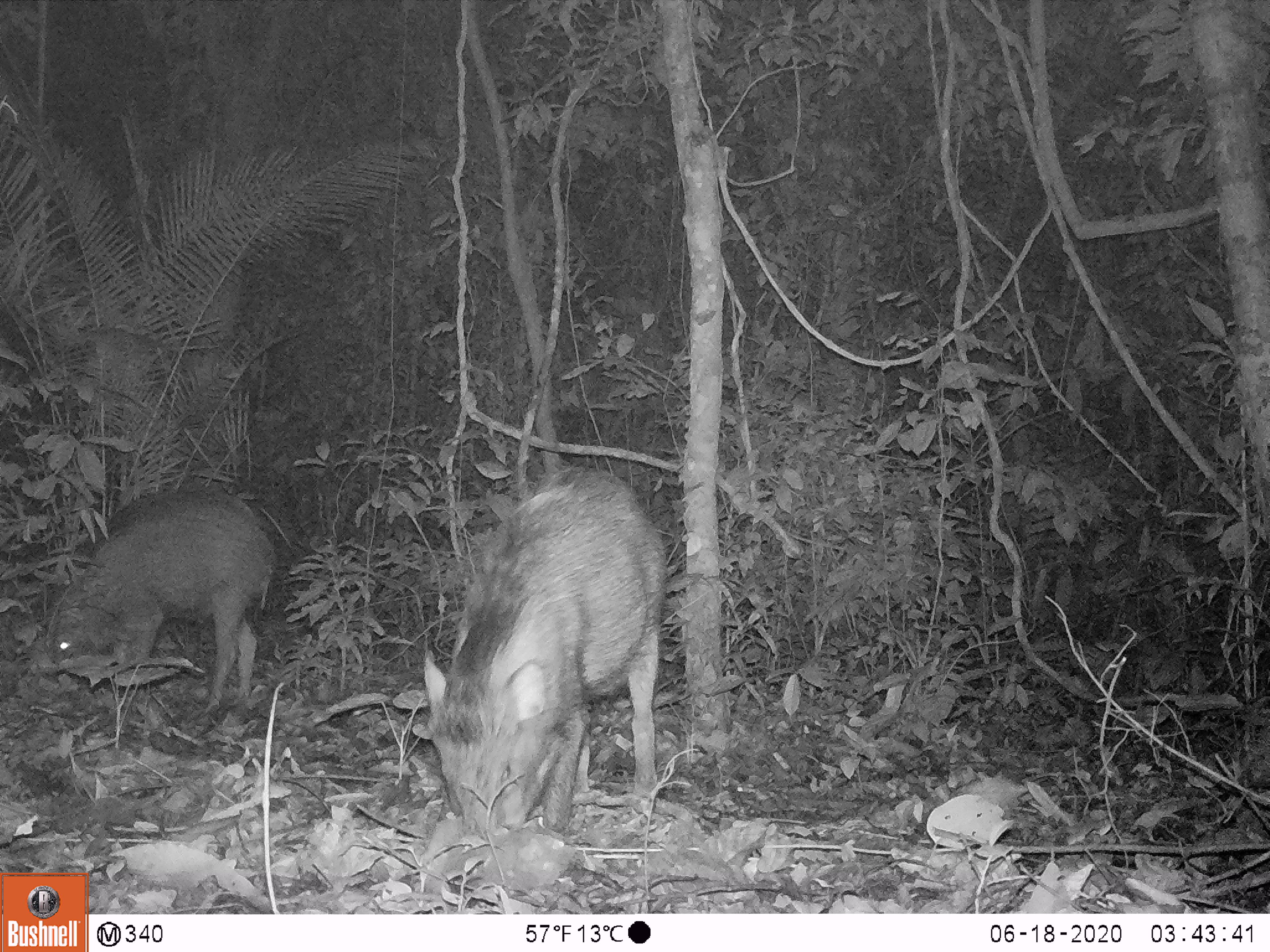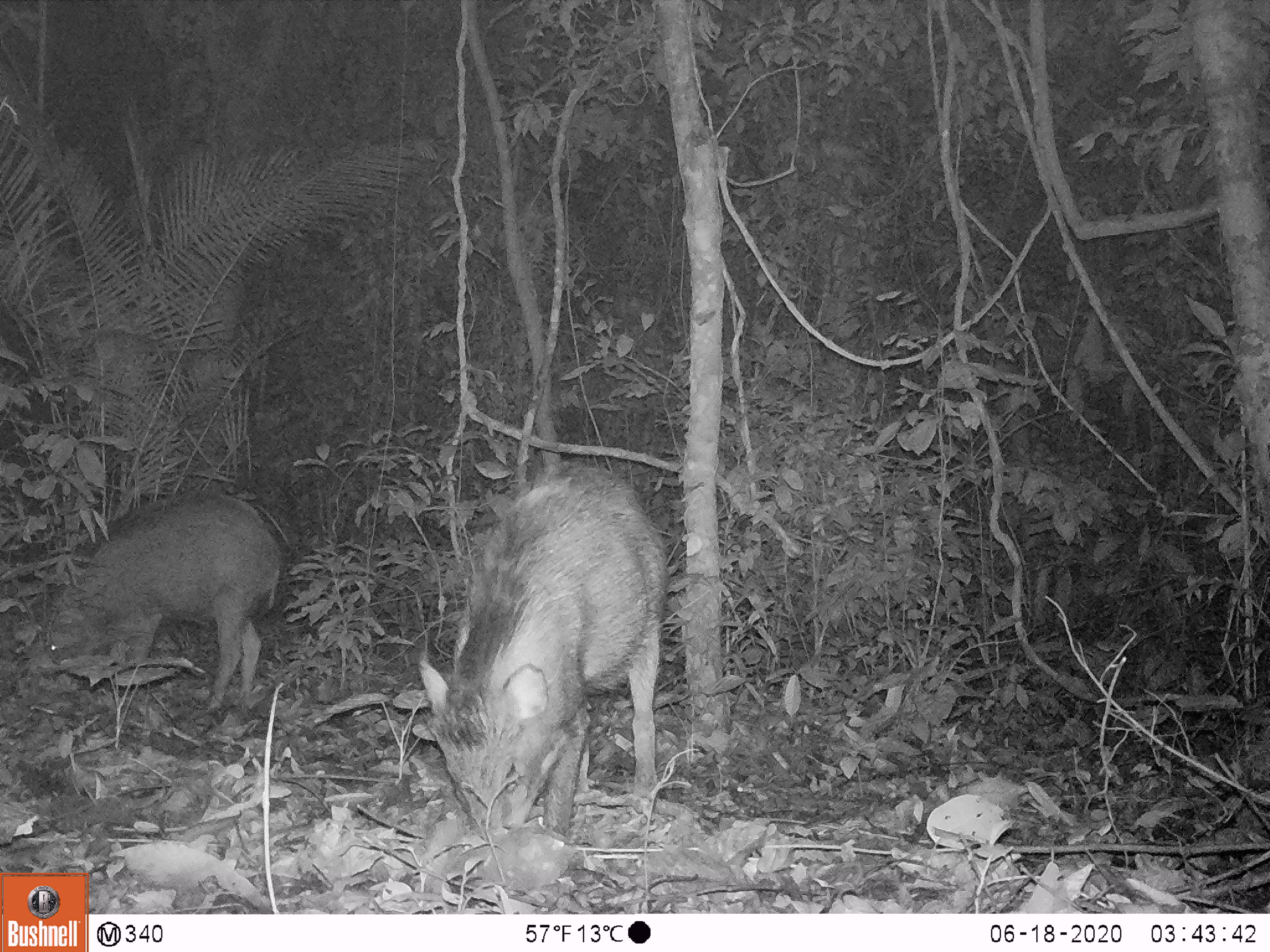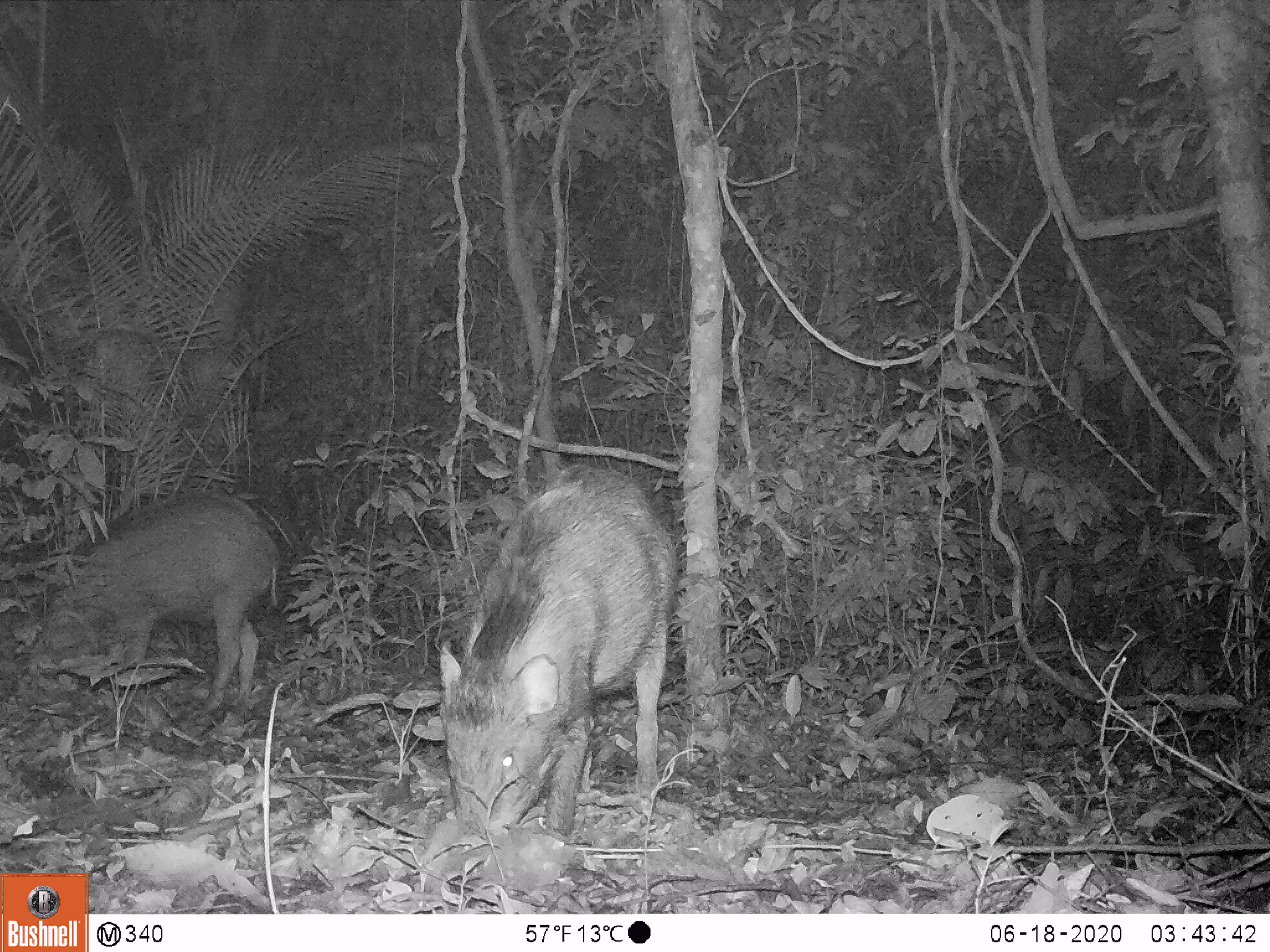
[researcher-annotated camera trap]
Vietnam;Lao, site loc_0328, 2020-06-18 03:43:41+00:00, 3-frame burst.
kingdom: Animalia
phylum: Chordata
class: Mammalia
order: Artiodactyla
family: Suidae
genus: Sus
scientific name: Sus scrofa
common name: eurasian wild pig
Eurasian wild pig (Sus scrofa). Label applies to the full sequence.